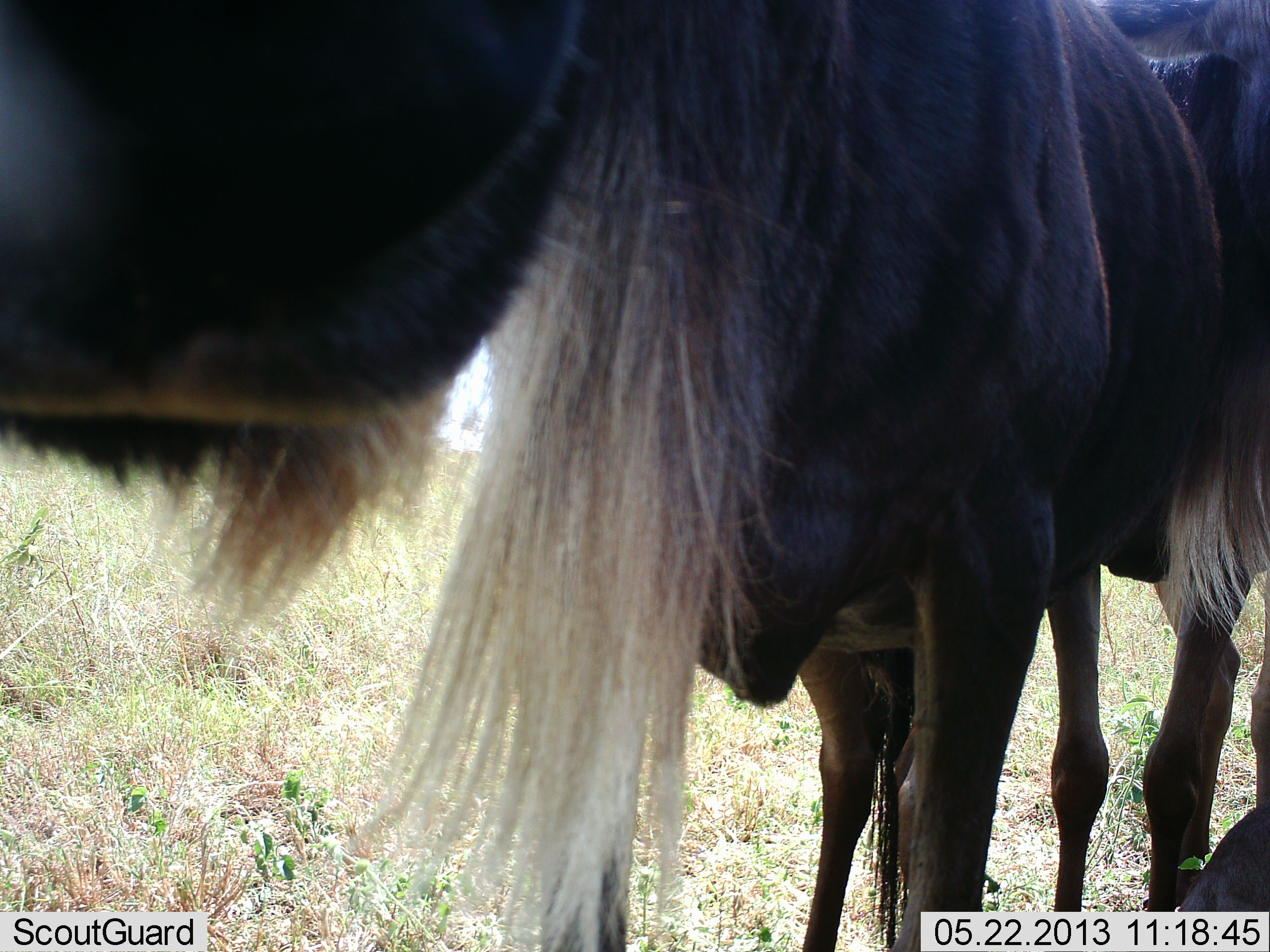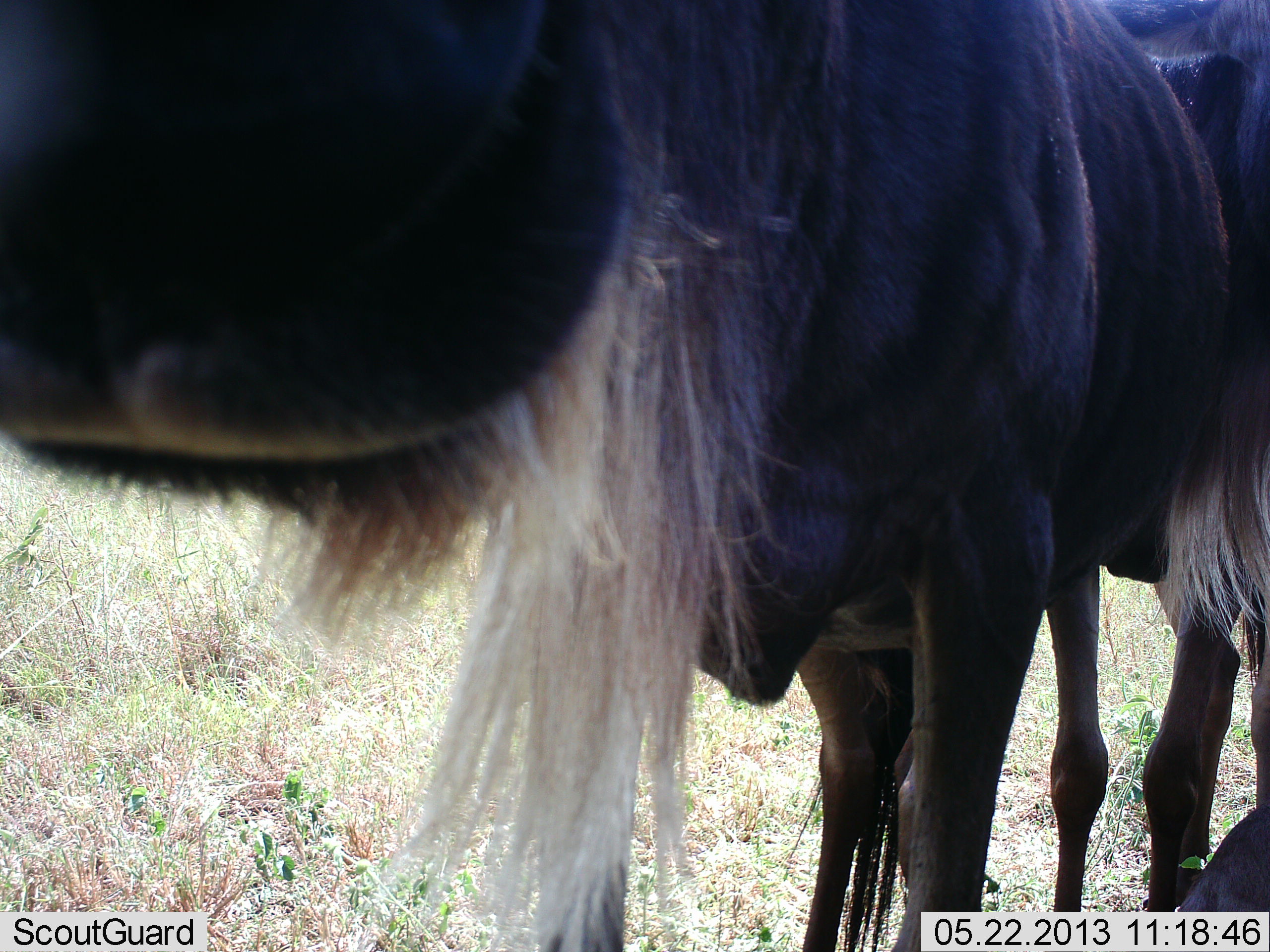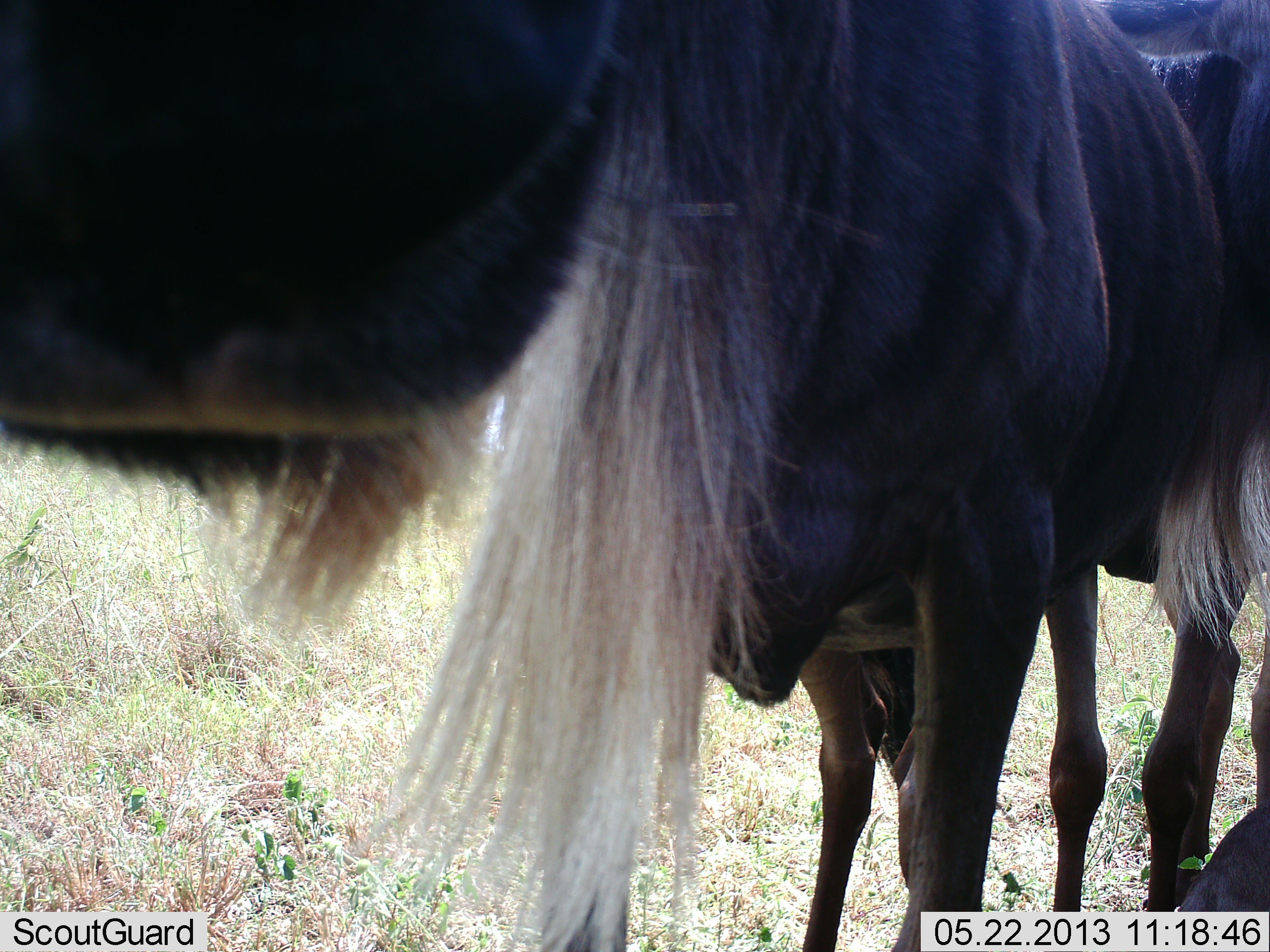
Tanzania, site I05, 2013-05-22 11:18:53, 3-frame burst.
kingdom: Animalia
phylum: Chordata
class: Mammalia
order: Artiodactyla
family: Bovidae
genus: Connochaetes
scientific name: Connochaetes taurinus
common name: blue wildebeest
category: wildebeest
Wildebeest (blue wildebeest) (Connochaetes taurinus), count 2. Behavior (volunteer vote fractions): standing 82%, resting 9%, moving 0%, interacting 27%. Young present (vote fraction): 5%. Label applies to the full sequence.